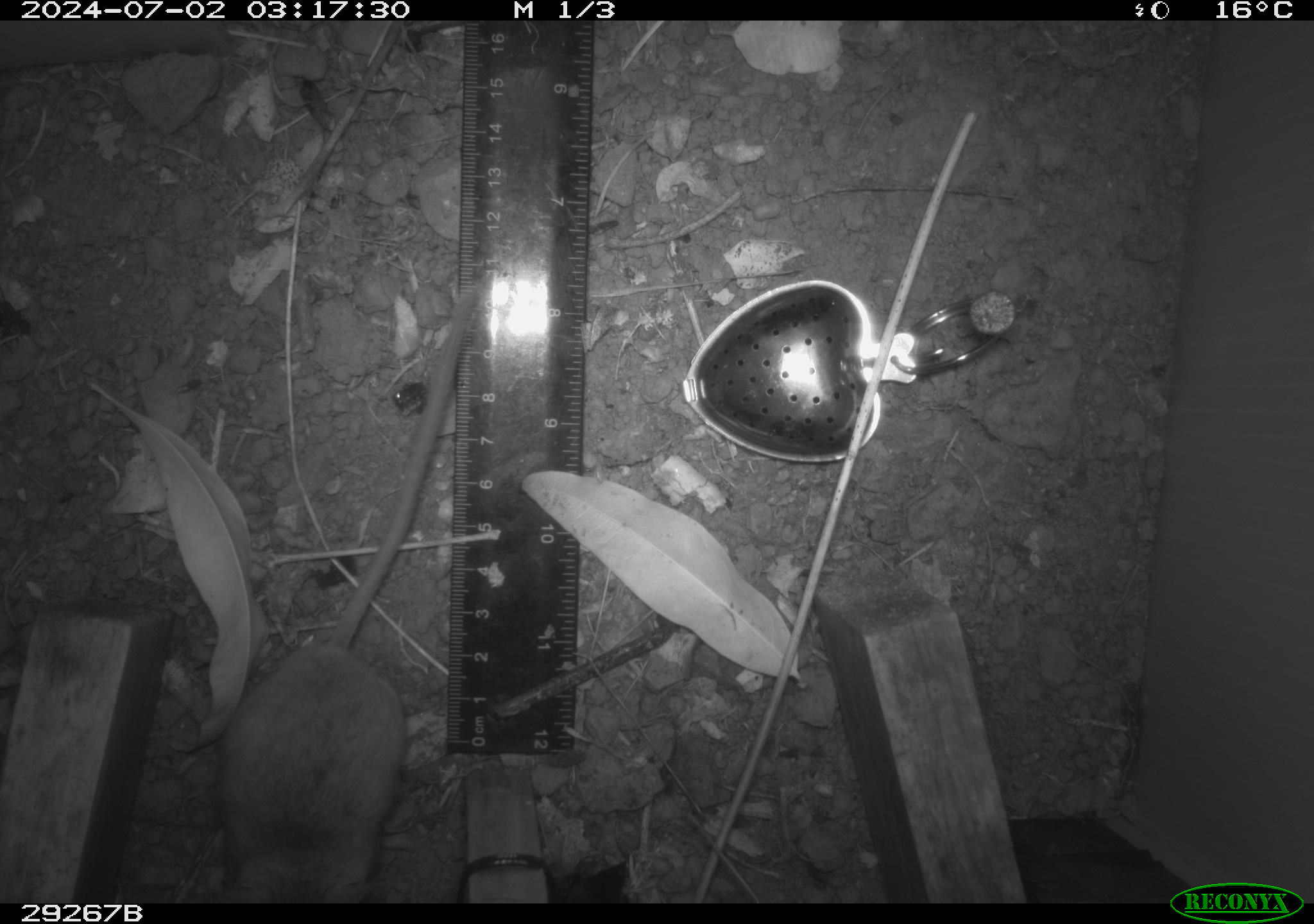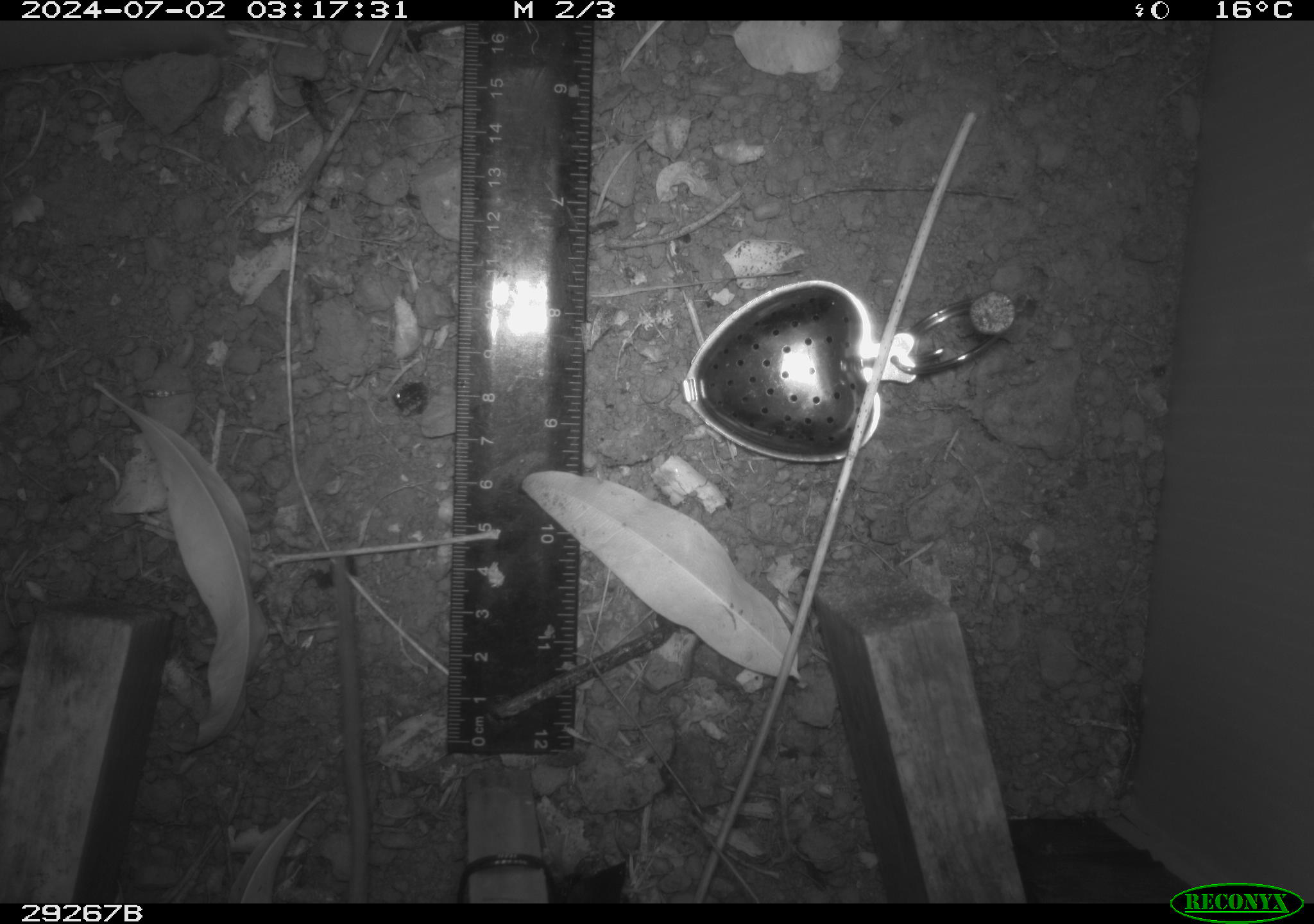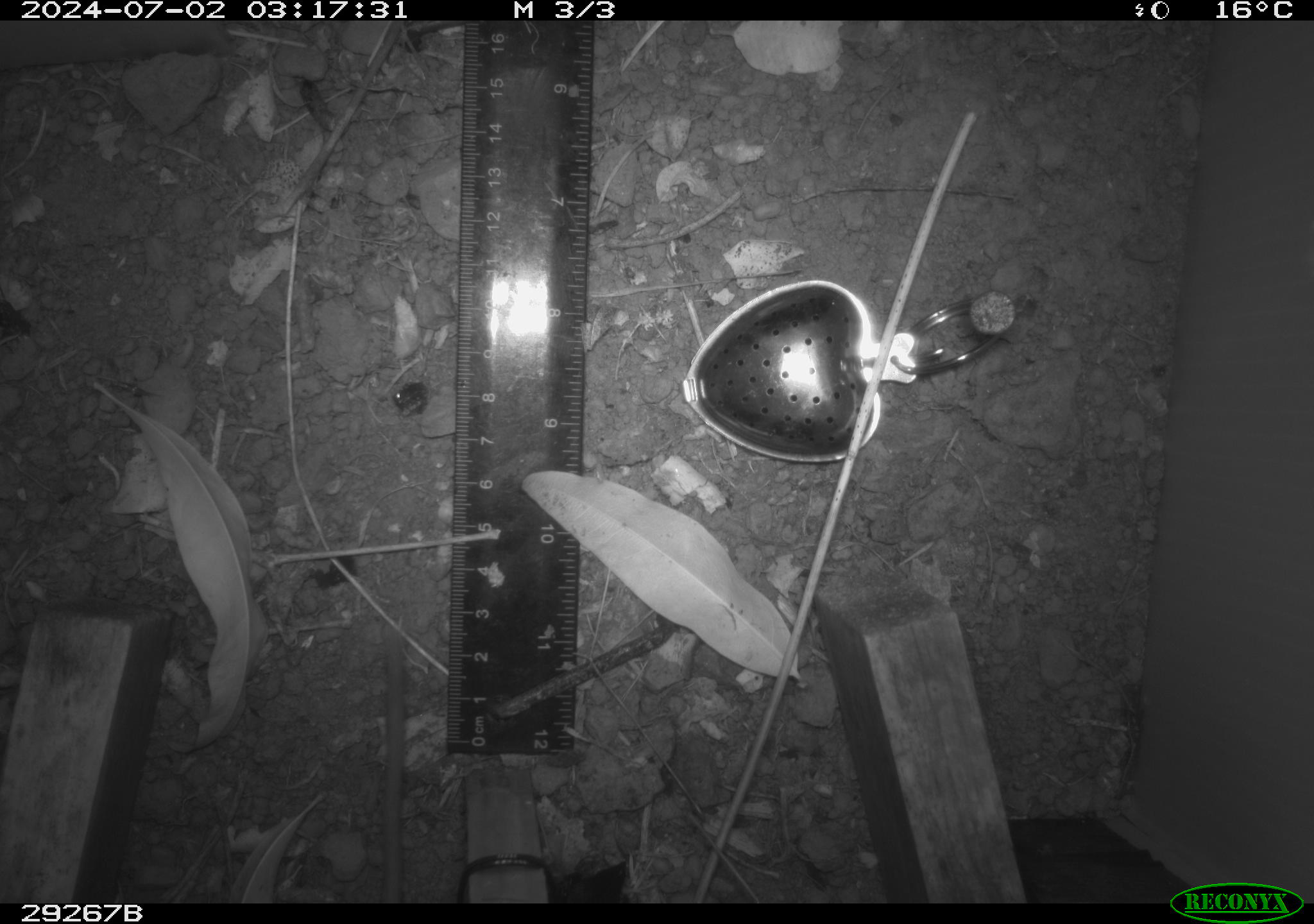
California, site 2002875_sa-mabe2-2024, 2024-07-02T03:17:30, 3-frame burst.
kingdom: Animalia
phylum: Chordata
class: Mammalia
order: Rodentia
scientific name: Rodentia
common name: mouse species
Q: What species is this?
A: Mouse species (Rodentia).